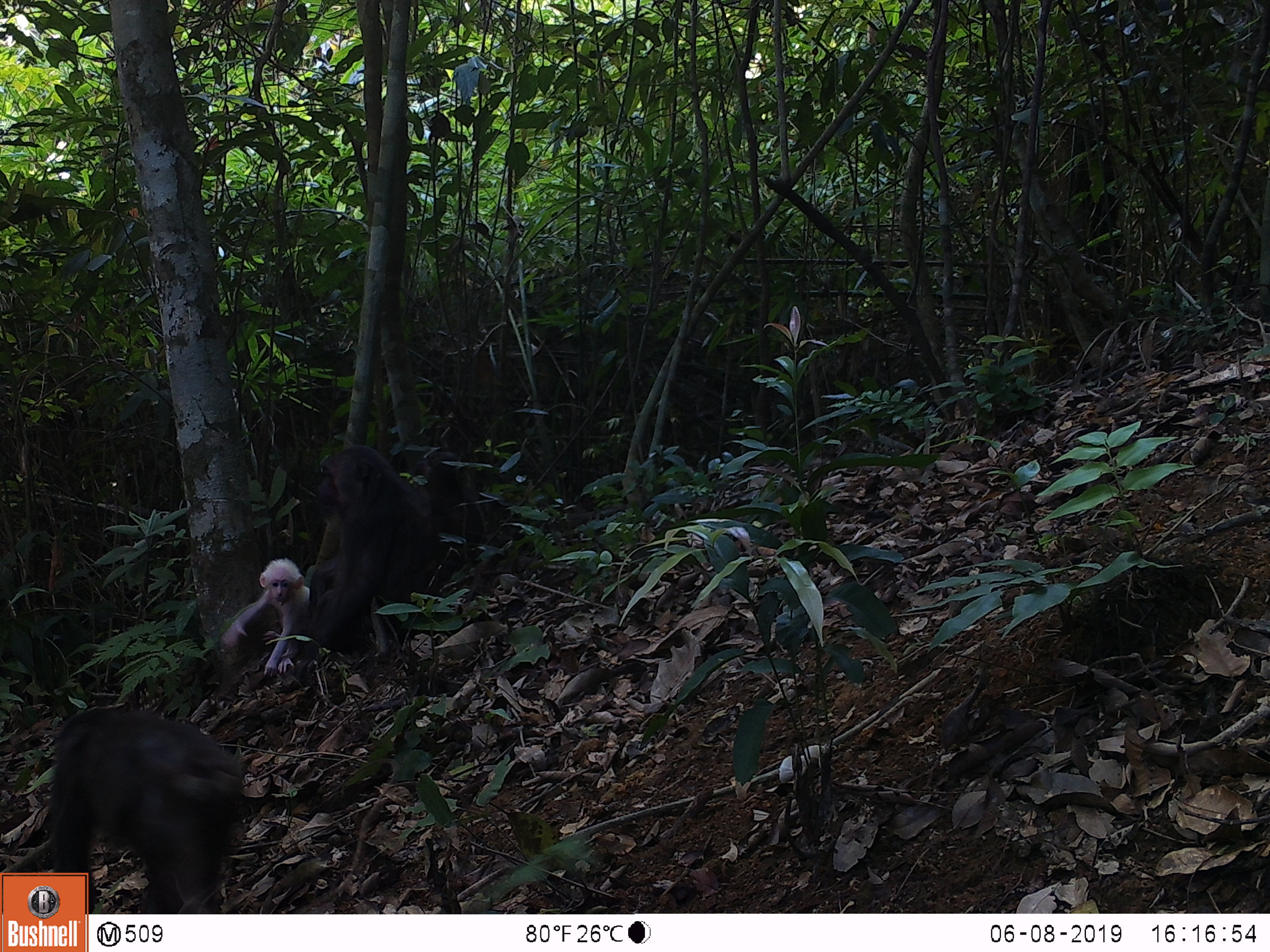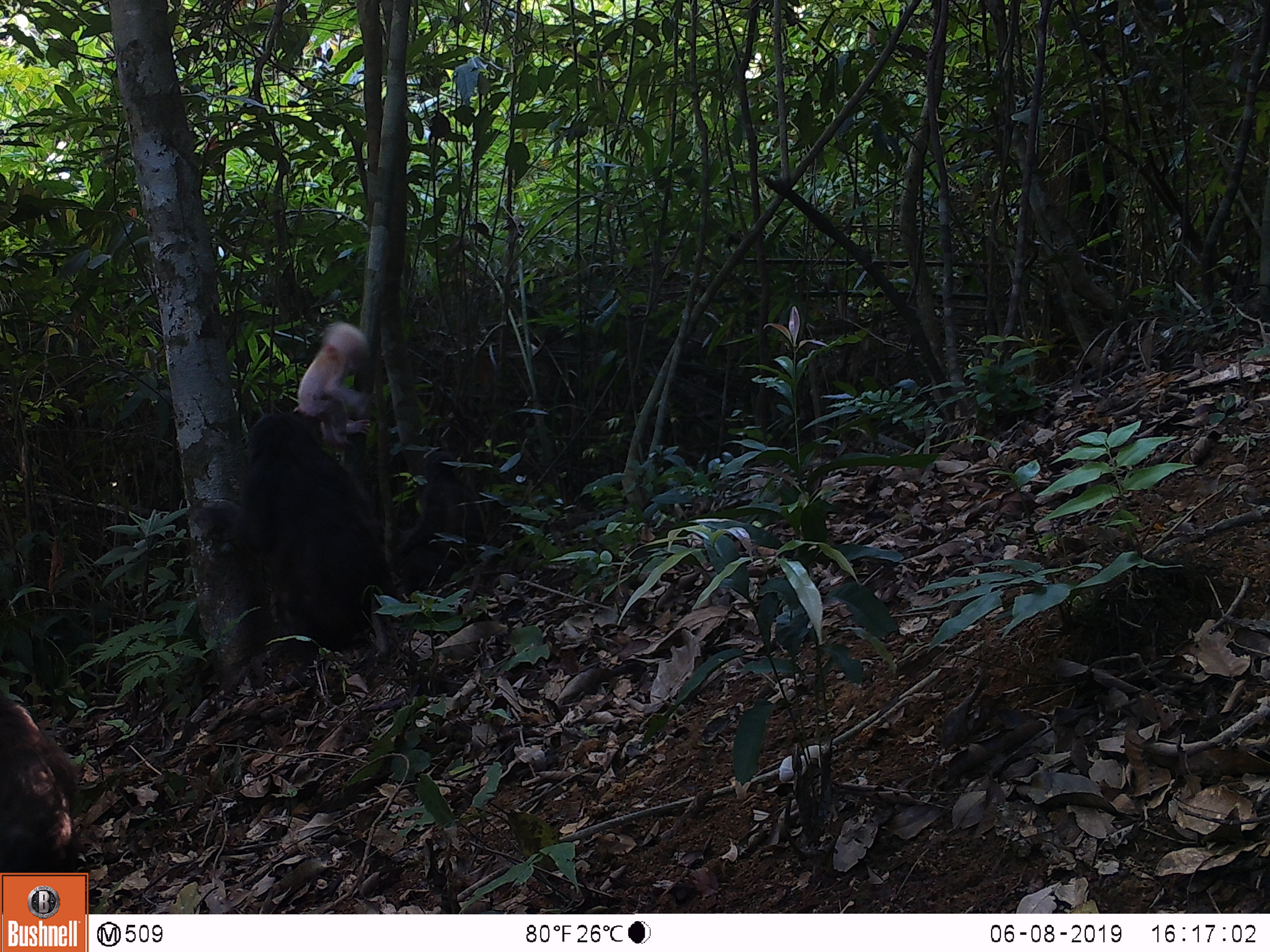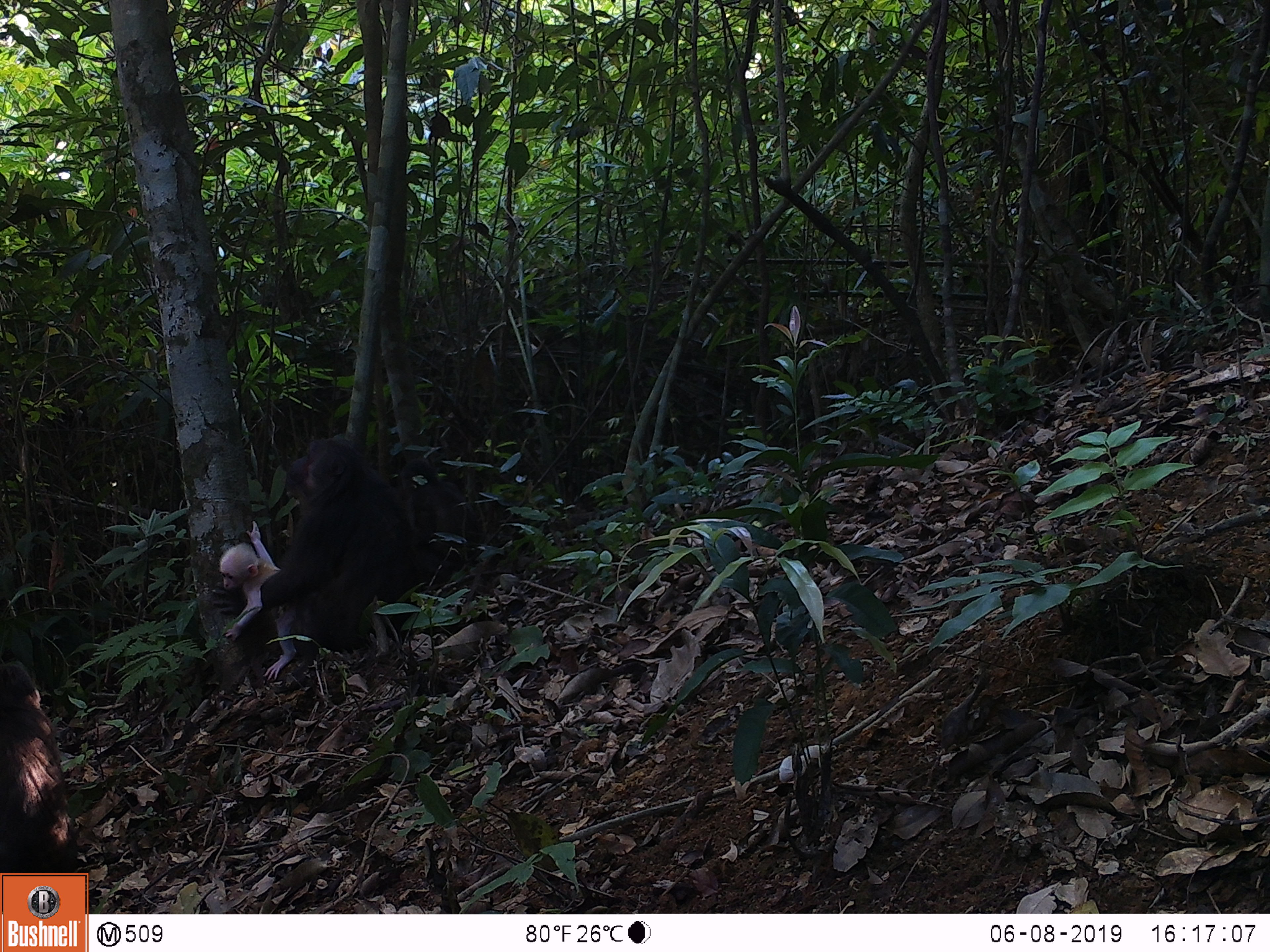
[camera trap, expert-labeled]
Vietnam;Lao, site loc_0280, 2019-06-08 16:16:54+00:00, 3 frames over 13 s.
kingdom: Animalia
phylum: Chordata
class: Mammalia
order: Primates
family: Cercopithecidae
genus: Macaca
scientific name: Macaca arctoides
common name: stump-tailed macaque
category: stump tailed macaque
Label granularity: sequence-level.